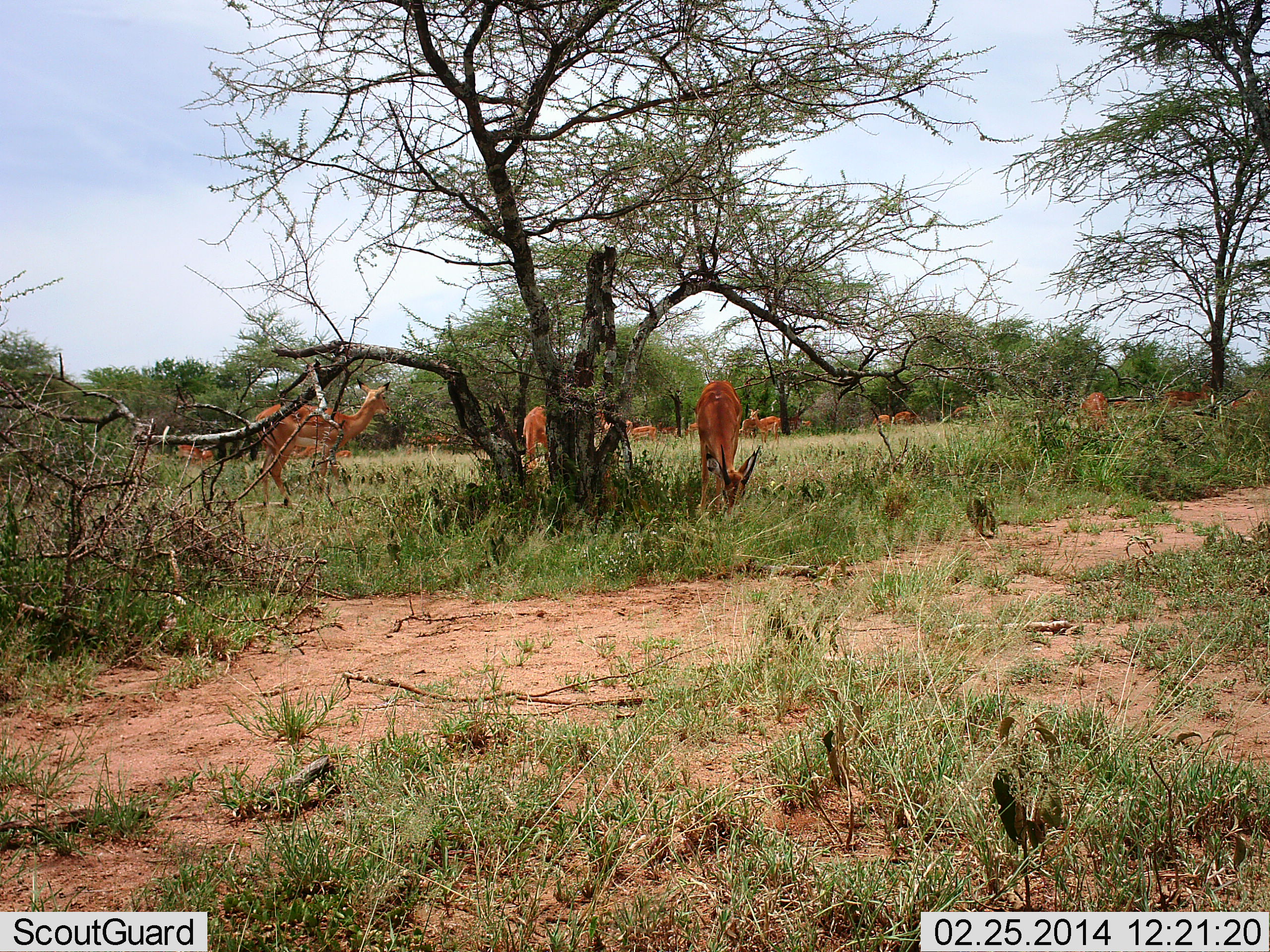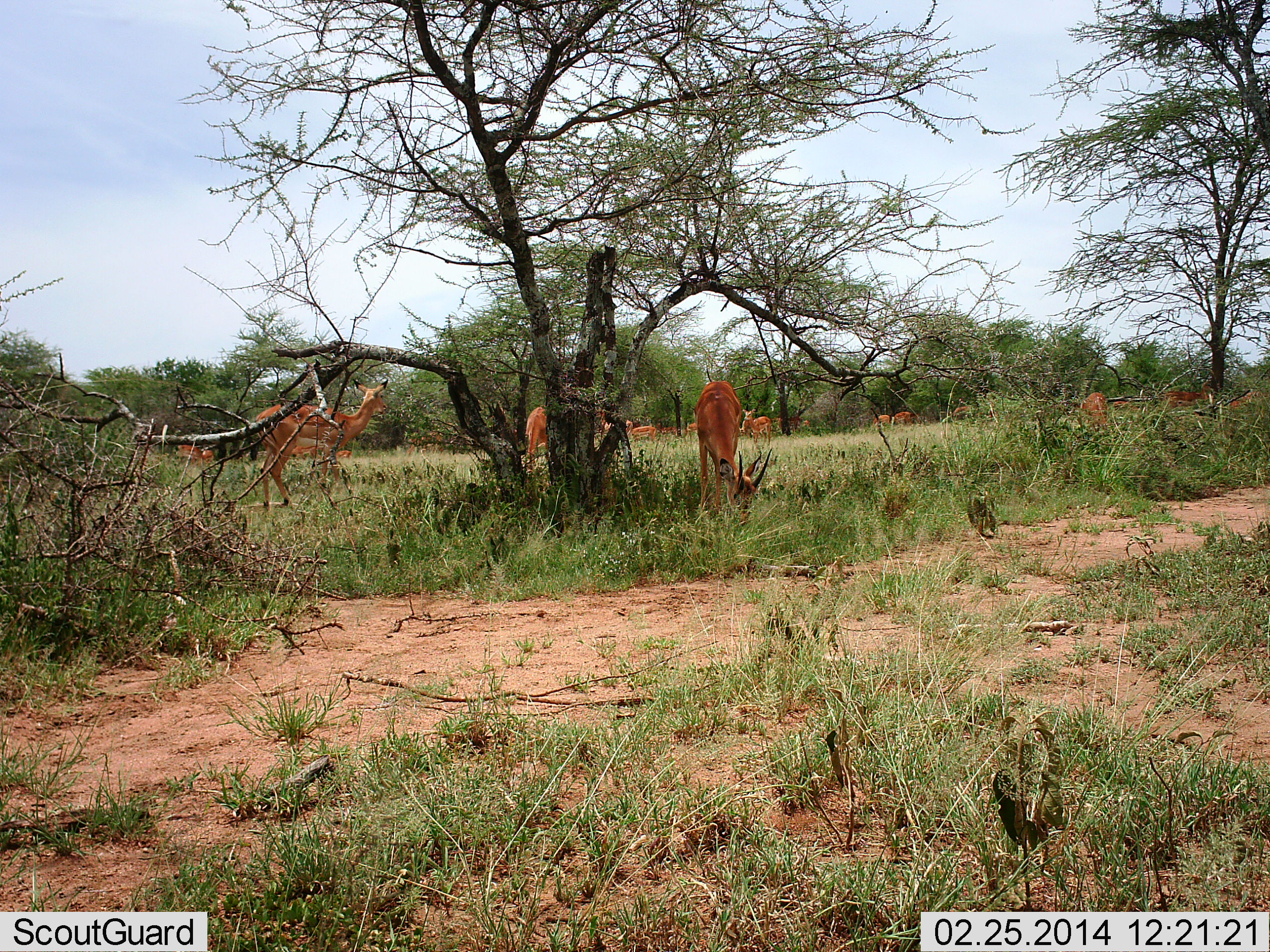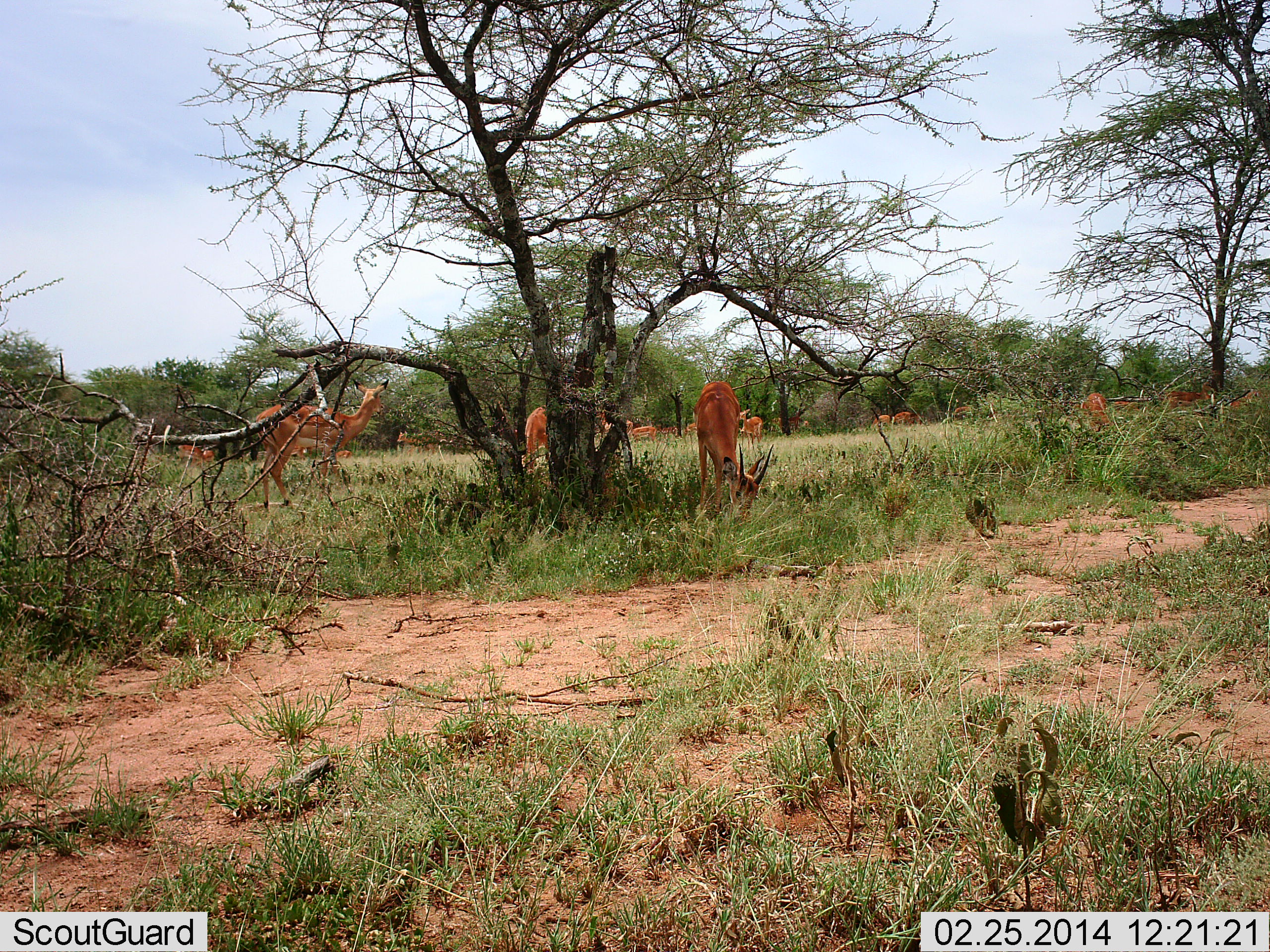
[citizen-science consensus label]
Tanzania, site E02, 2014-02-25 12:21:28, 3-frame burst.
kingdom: Animalia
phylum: Chordata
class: Mammalia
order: Artiodactyla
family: Bovidae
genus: Aepyceros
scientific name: Aepyceros melampus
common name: impala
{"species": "impala (Aepyceros melampus)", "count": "11-50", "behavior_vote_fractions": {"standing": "70%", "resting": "0%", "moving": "10%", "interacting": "0%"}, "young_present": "0%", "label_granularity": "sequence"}